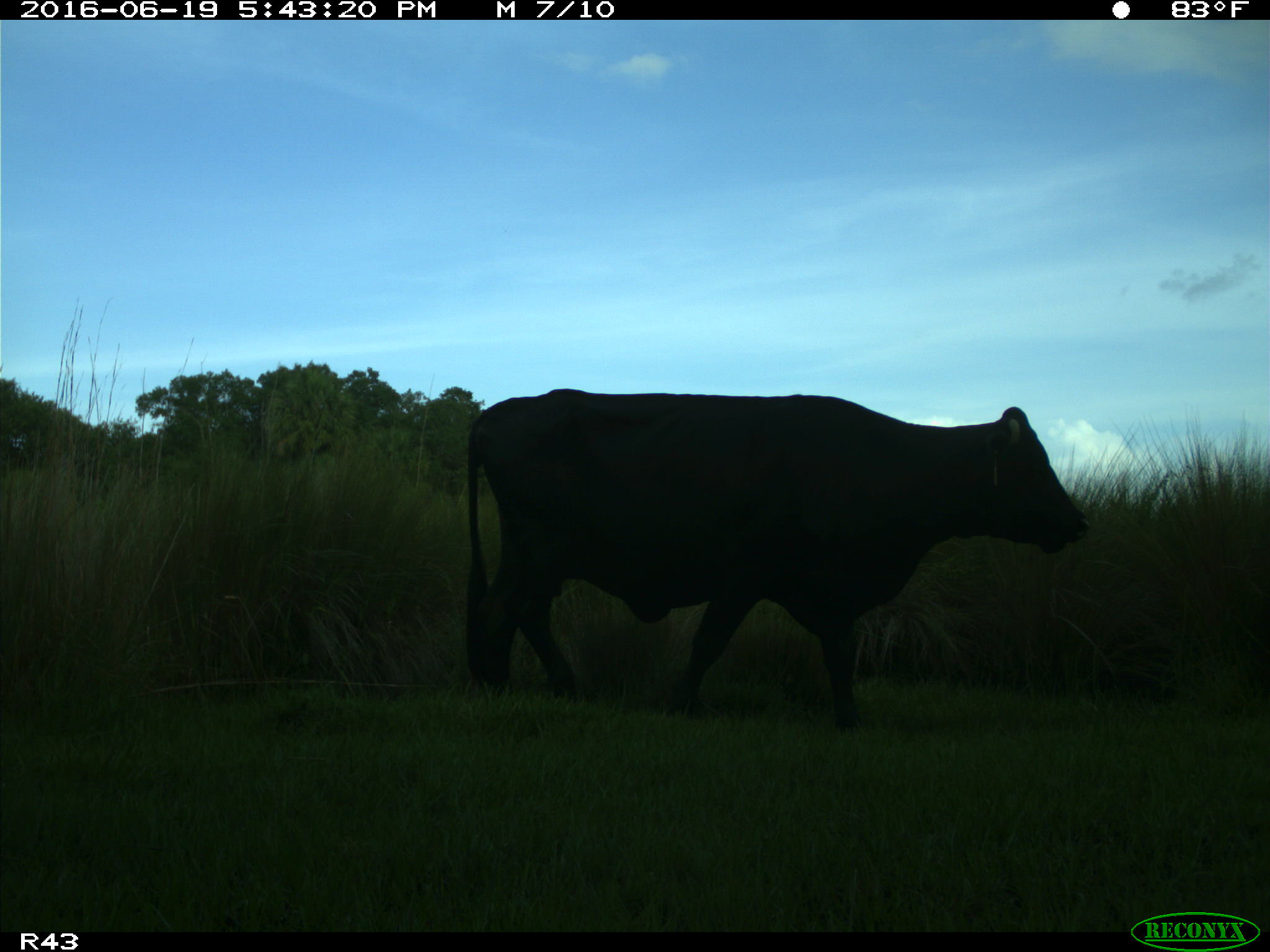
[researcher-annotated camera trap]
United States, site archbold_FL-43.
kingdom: Animalia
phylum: Chordata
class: Mammalia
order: Artiodactyla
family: Bovidae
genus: Bos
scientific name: Bos taurus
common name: domestic cow